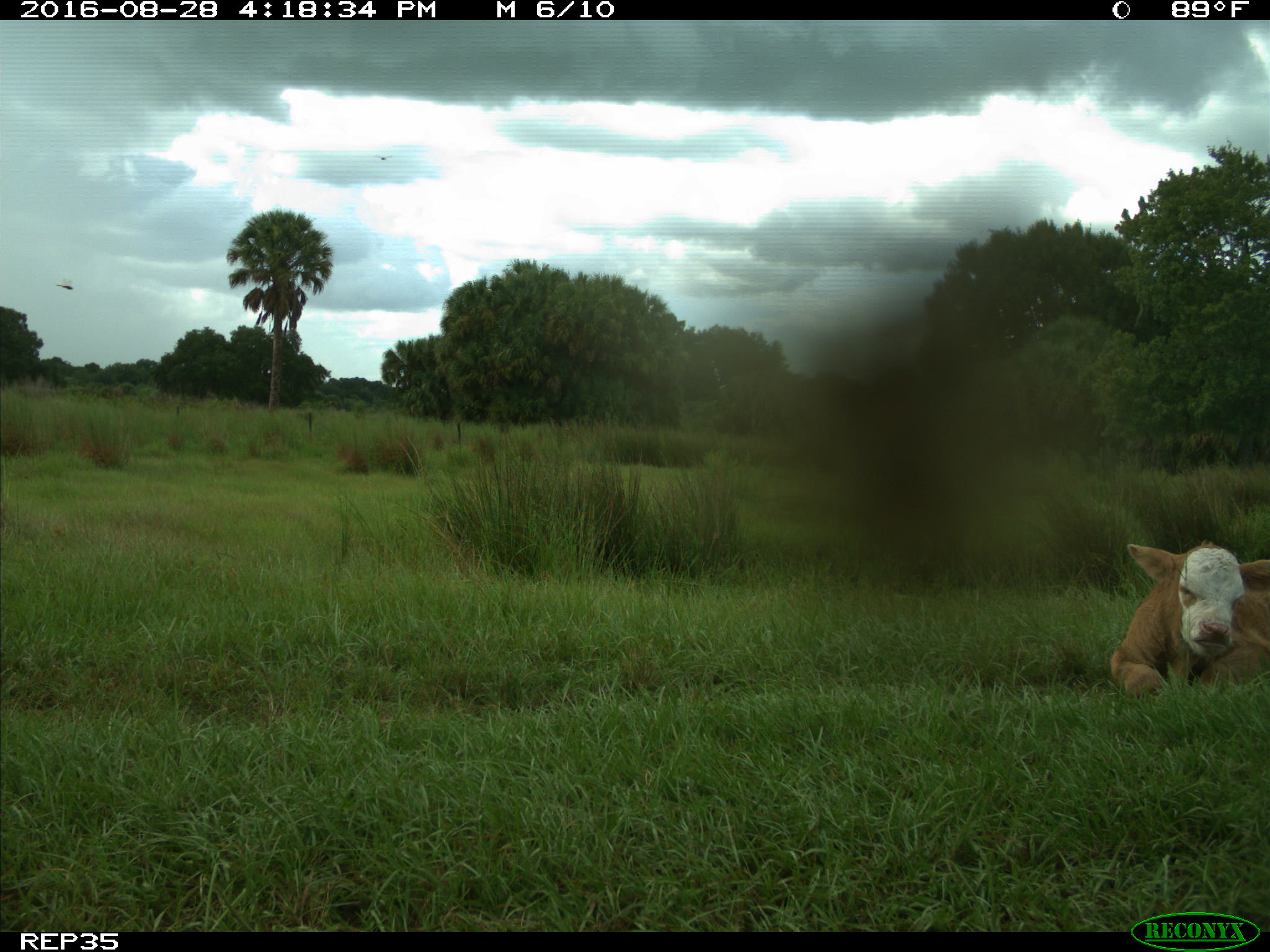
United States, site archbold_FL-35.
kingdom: Animalia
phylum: Chordata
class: Mammalia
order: Artiodactyla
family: Bovidae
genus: Bos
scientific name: Bos taurus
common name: domestic cow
Bos taurus (domestic cow).